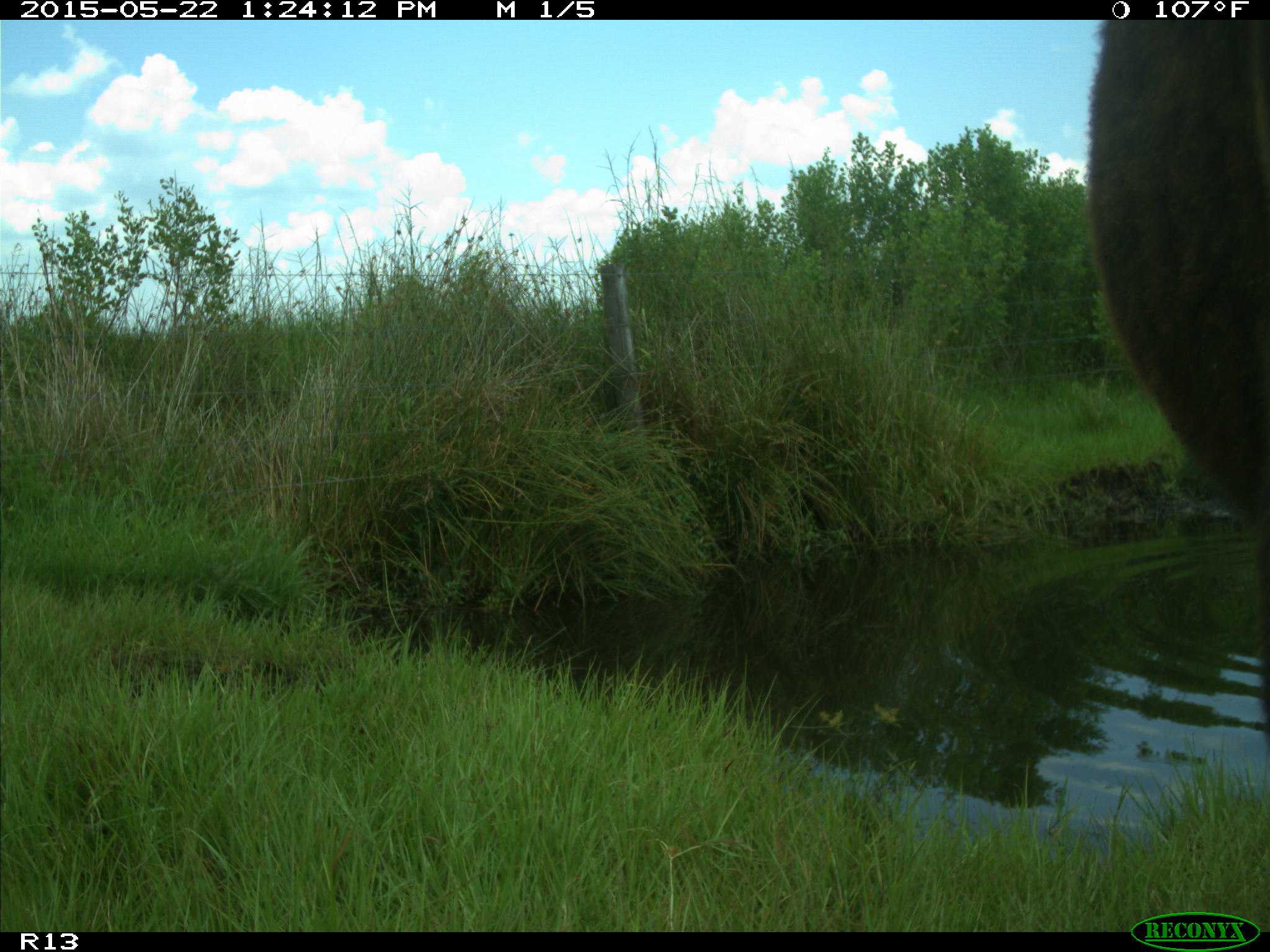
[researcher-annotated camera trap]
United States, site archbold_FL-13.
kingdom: Animalia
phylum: Chordata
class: Mammalia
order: Artiodactyla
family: Bovidae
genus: Bos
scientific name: Bos taurus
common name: domestic cow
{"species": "Bos taurus (domestic cow)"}